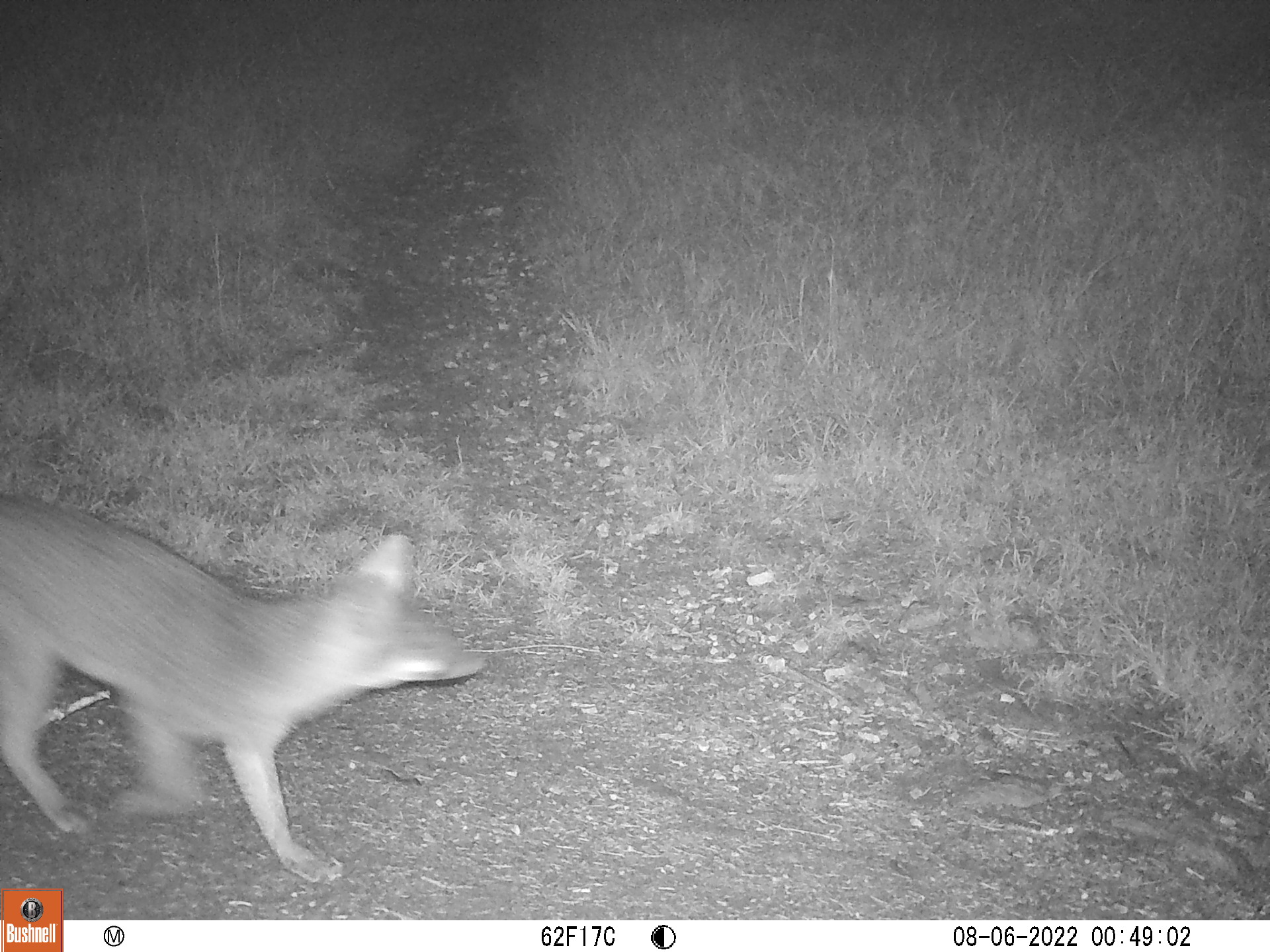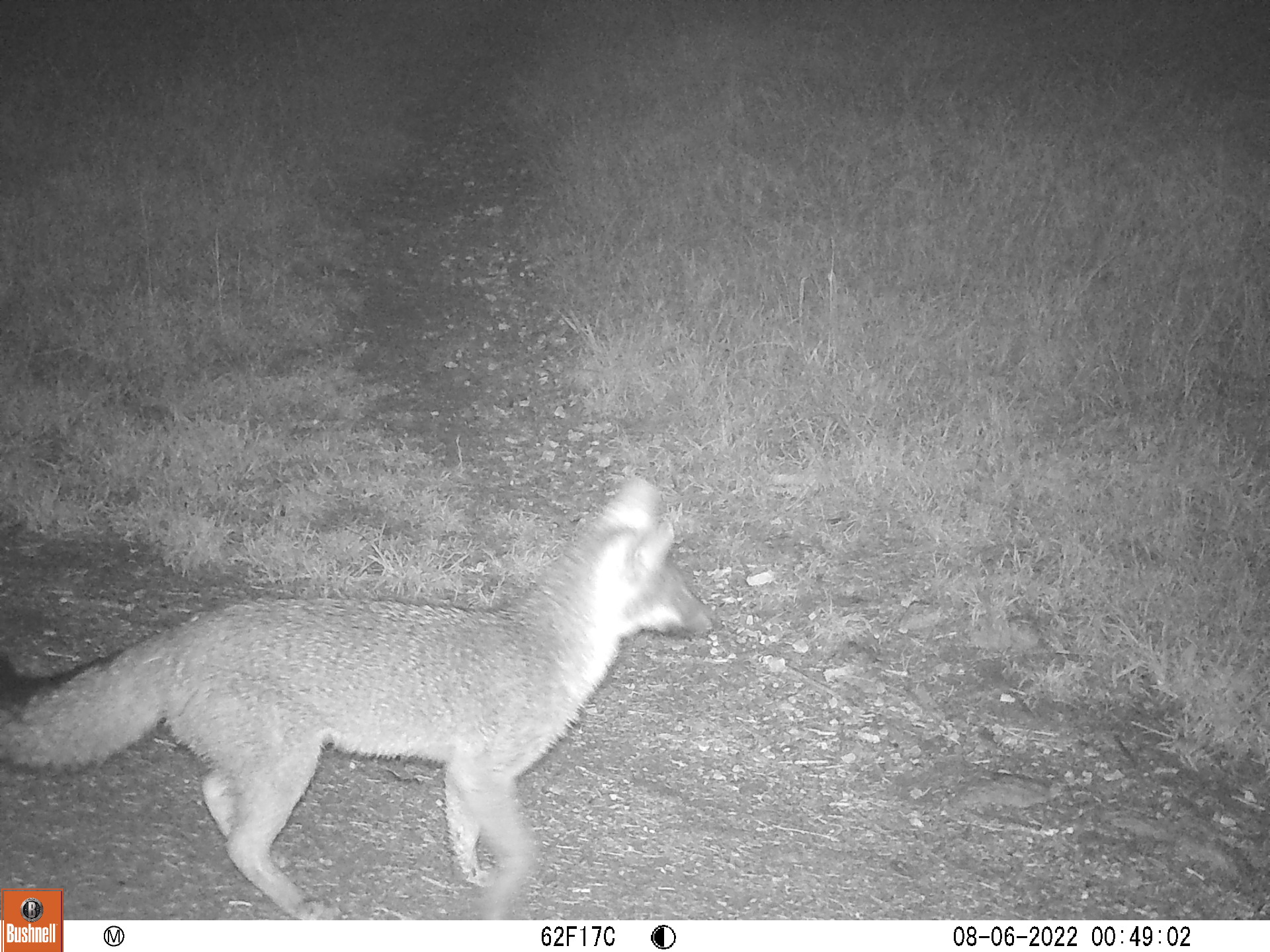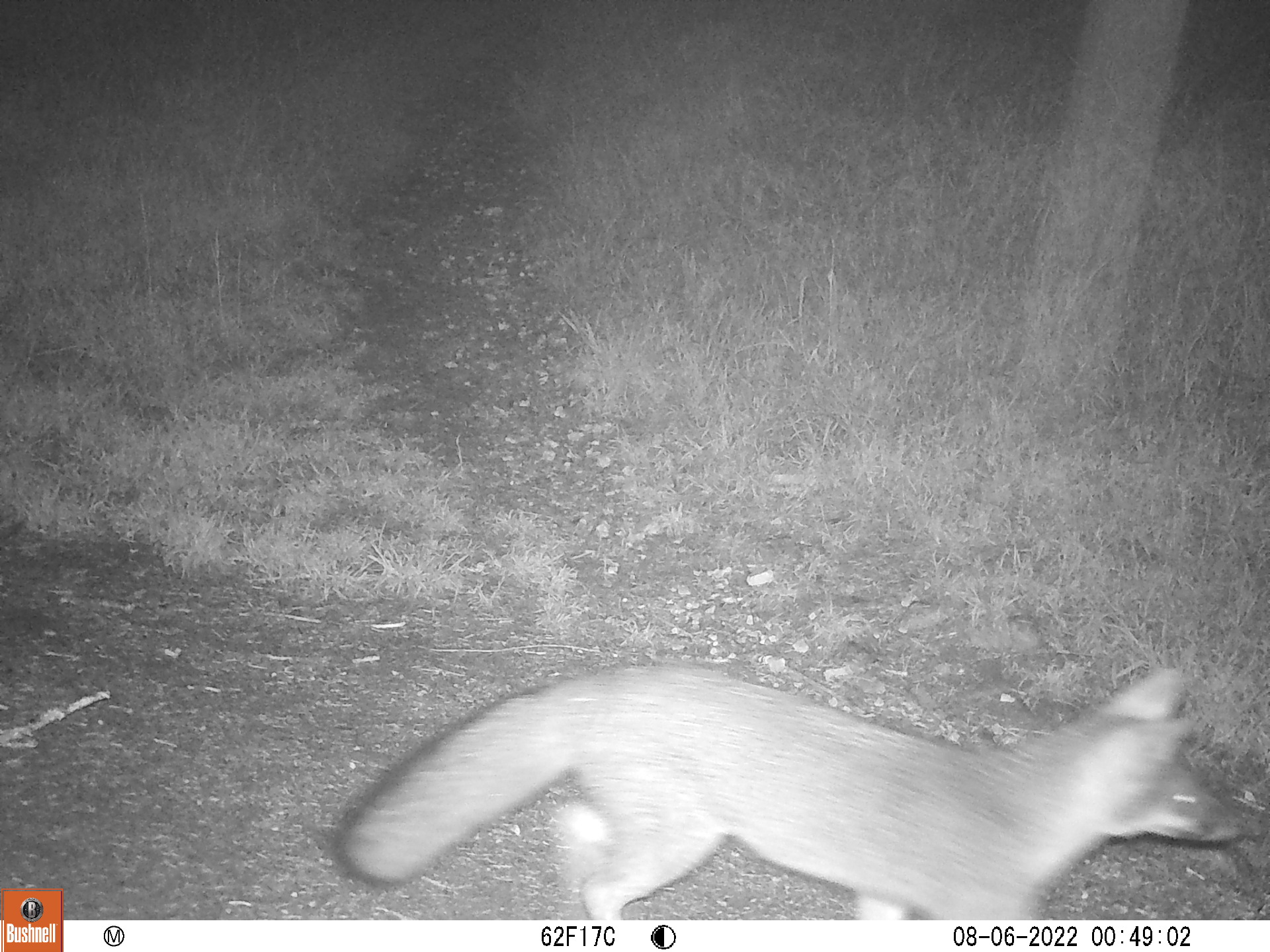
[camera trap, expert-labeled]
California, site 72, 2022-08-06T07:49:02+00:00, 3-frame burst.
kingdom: Animalia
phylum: Chordata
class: Mammalia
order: Carnivora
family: Canidae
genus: Urocyon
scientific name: Urocyon cinereoargenteus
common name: gray fox